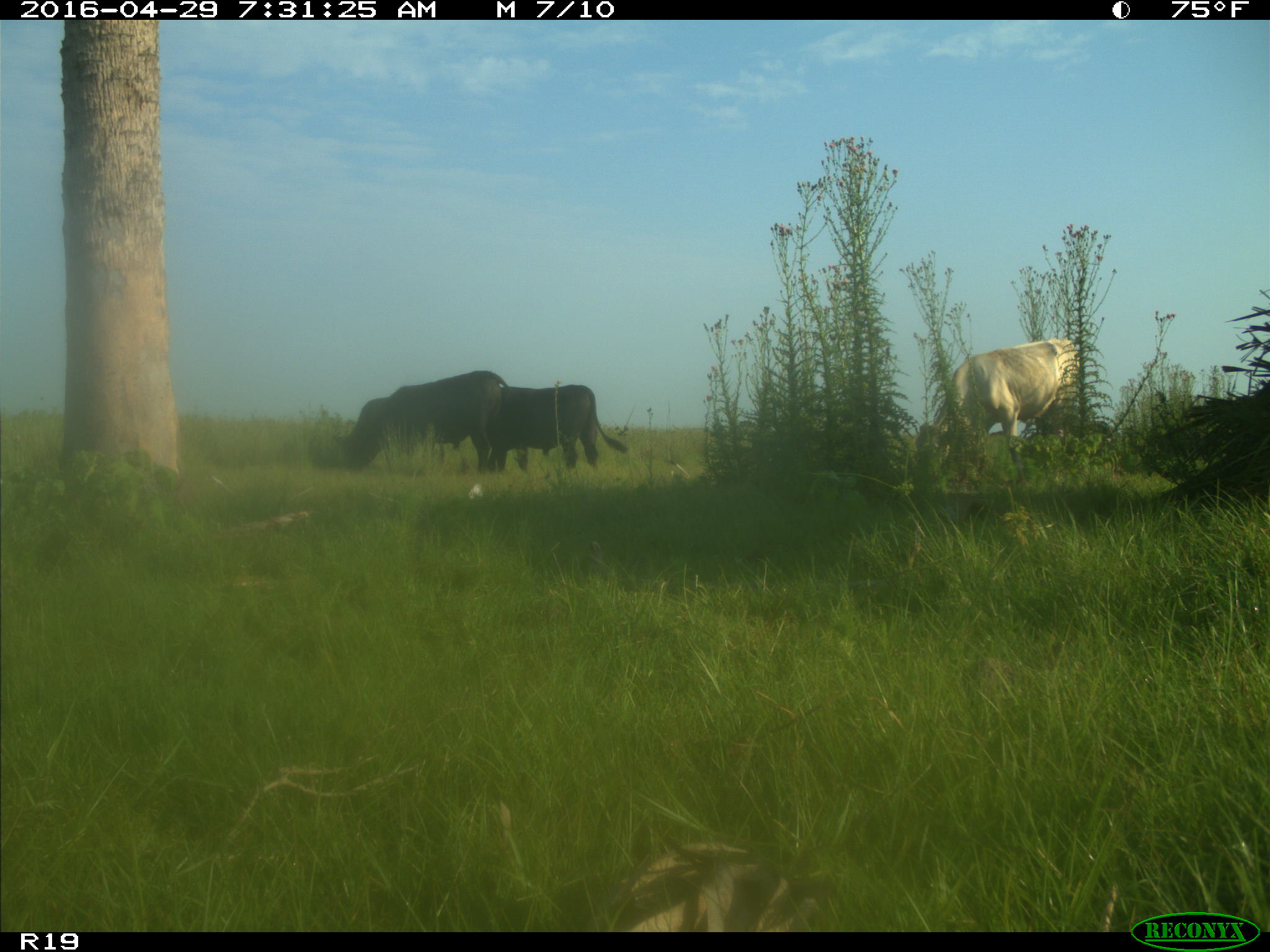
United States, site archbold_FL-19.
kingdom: Animalia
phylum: Chordata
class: Mammalia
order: Artiodactyla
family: Bovidae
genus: Bos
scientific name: Bos taurus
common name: domestic cow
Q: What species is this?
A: Bos taurus (domestic cow).